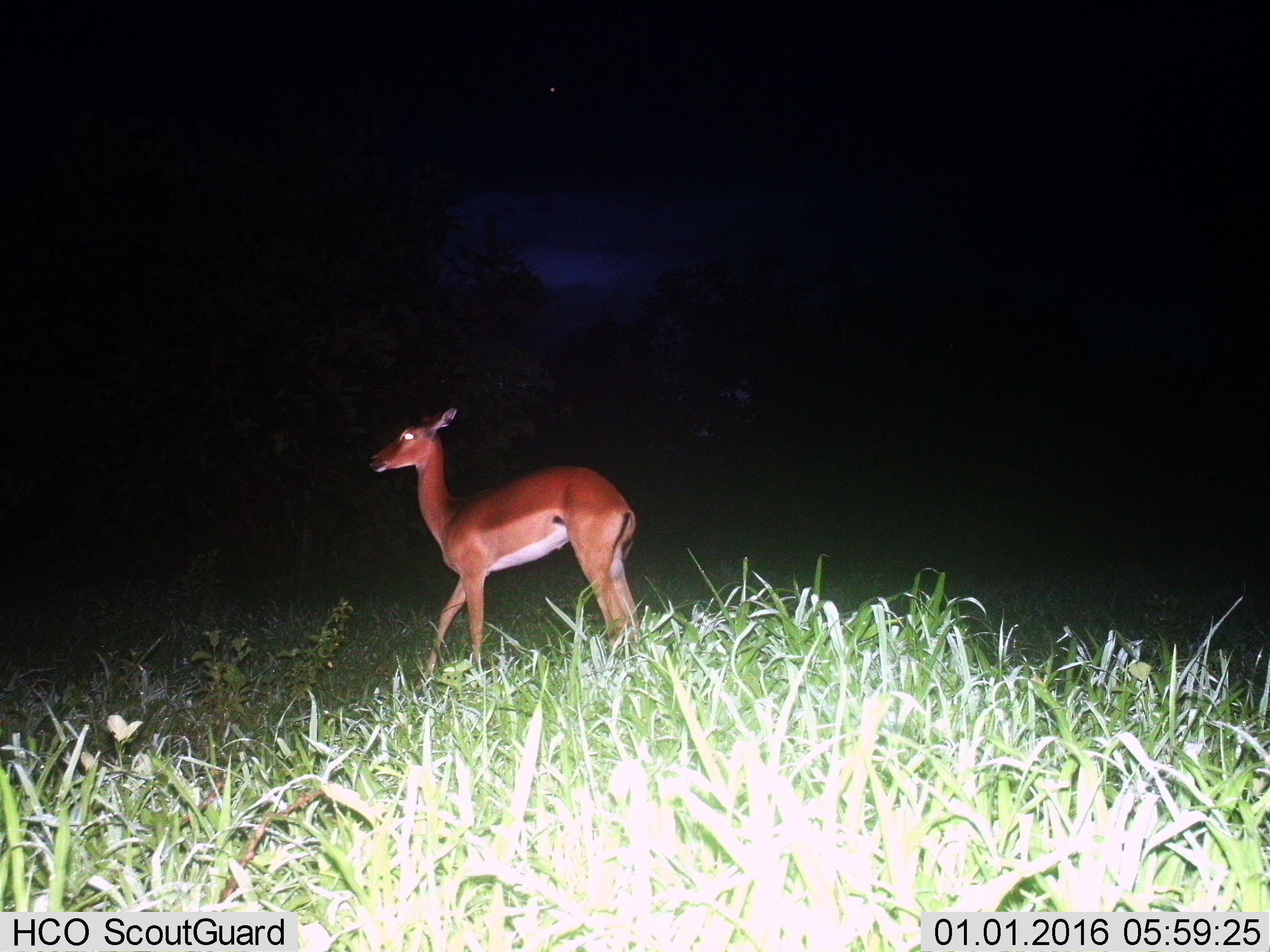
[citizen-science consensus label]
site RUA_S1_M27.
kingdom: Animalia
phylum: Chordata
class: Mammalia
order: Artiodactyla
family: Bovidae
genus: Aepyceros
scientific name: Aepyceros melampus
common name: impala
Impala (Aepyceros melampus), count 1. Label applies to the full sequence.